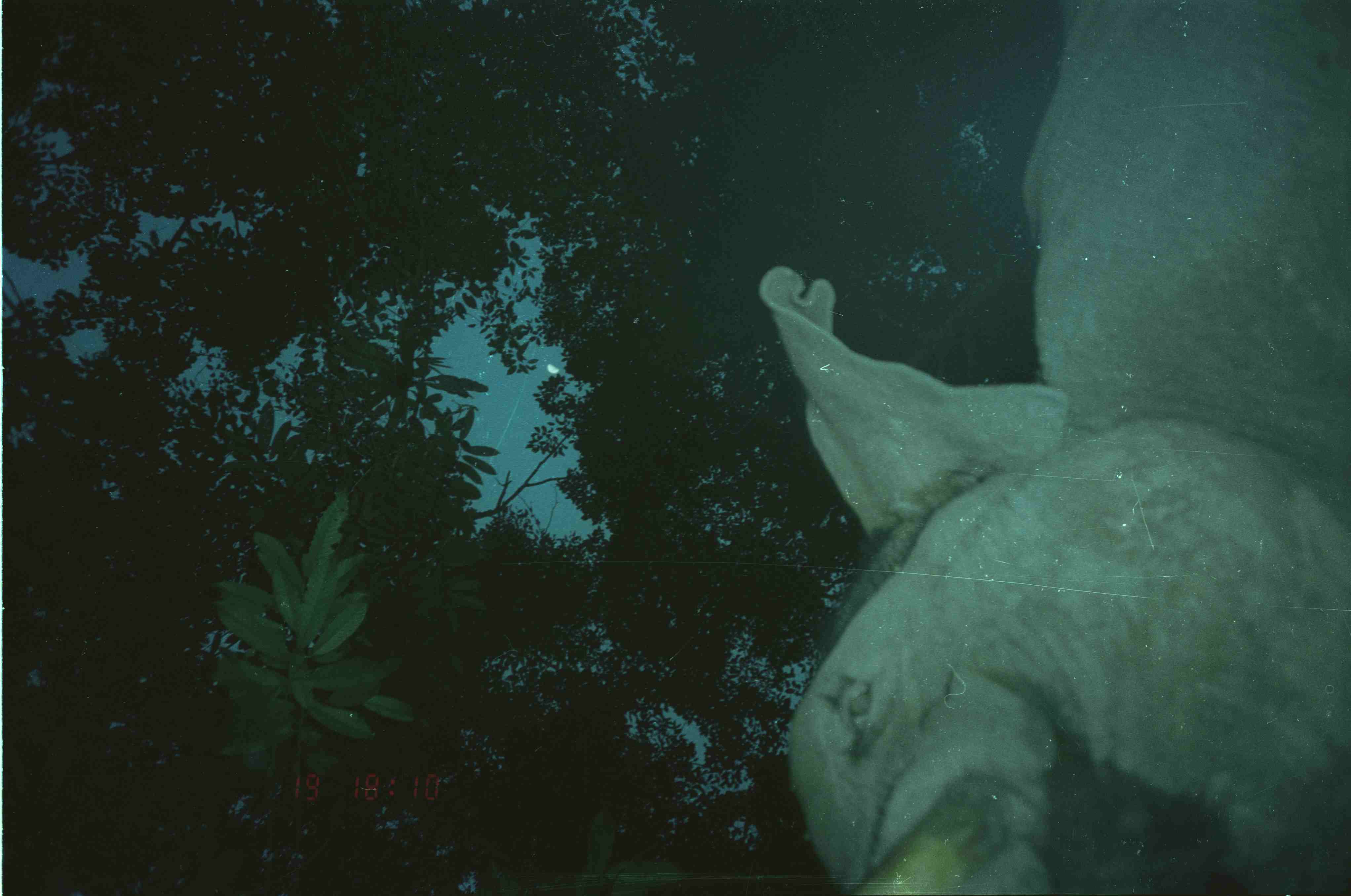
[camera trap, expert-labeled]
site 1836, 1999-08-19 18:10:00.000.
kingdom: Animalia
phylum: Chordata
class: Mammalia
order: Proboscidea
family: Elephantidae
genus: Elephas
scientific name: Elephas maximus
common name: asian elephant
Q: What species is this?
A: Elephas maximus (asian elephant).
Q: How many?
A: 1.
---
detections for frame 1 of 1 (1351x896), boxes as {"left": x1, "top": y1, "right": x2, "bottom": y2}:
elephas maximus: {"left": 759, "top": 0, "right": 1351, "bottom": 896}